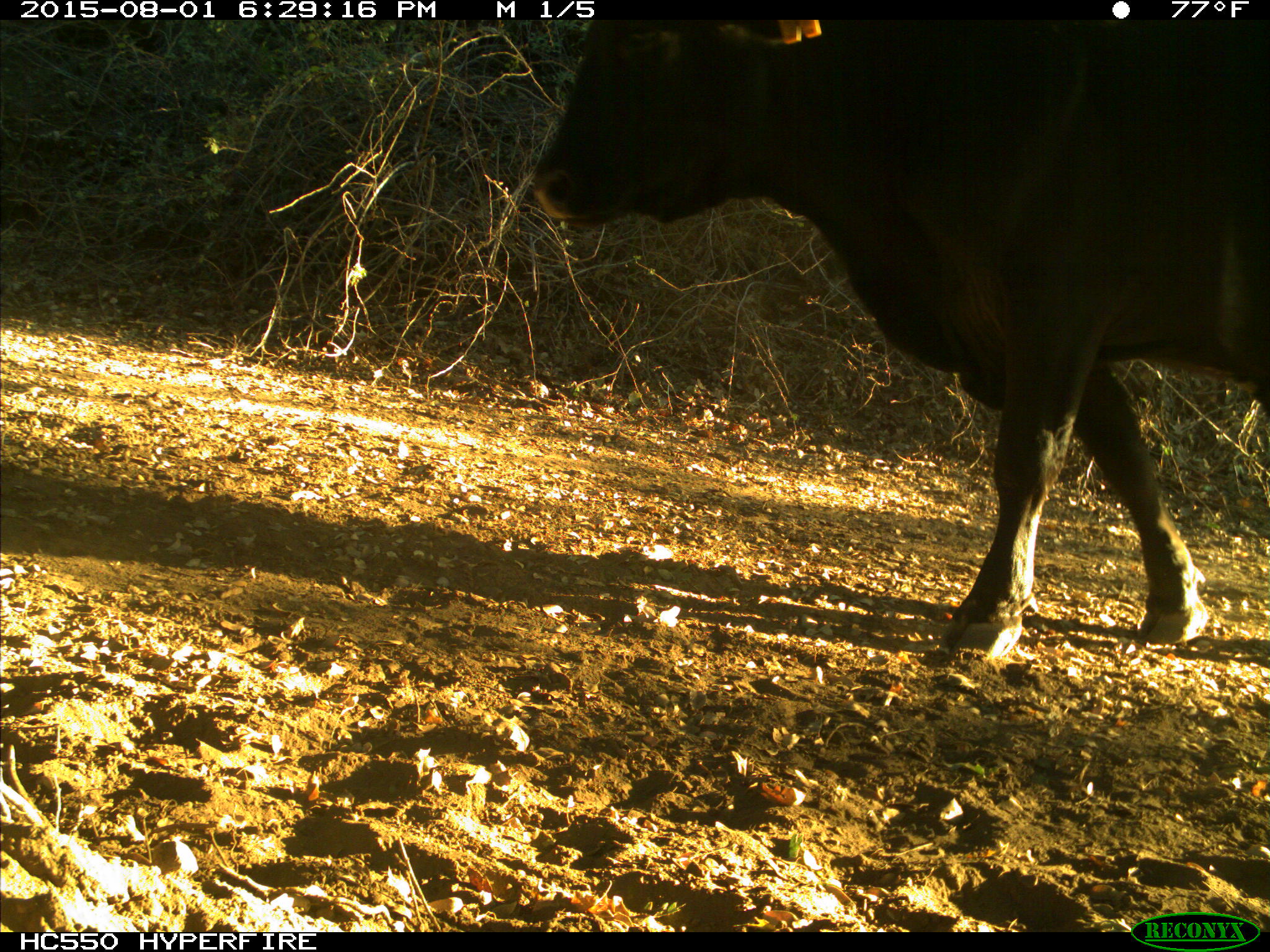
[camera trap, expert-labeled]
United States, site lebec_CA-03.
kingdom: Animalia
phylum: Chordata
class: Mammalia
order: Artiodactyla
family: Bovidae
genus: Bos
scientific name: Bos taurus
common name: domestic cow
Bos taurus (domestic cow).